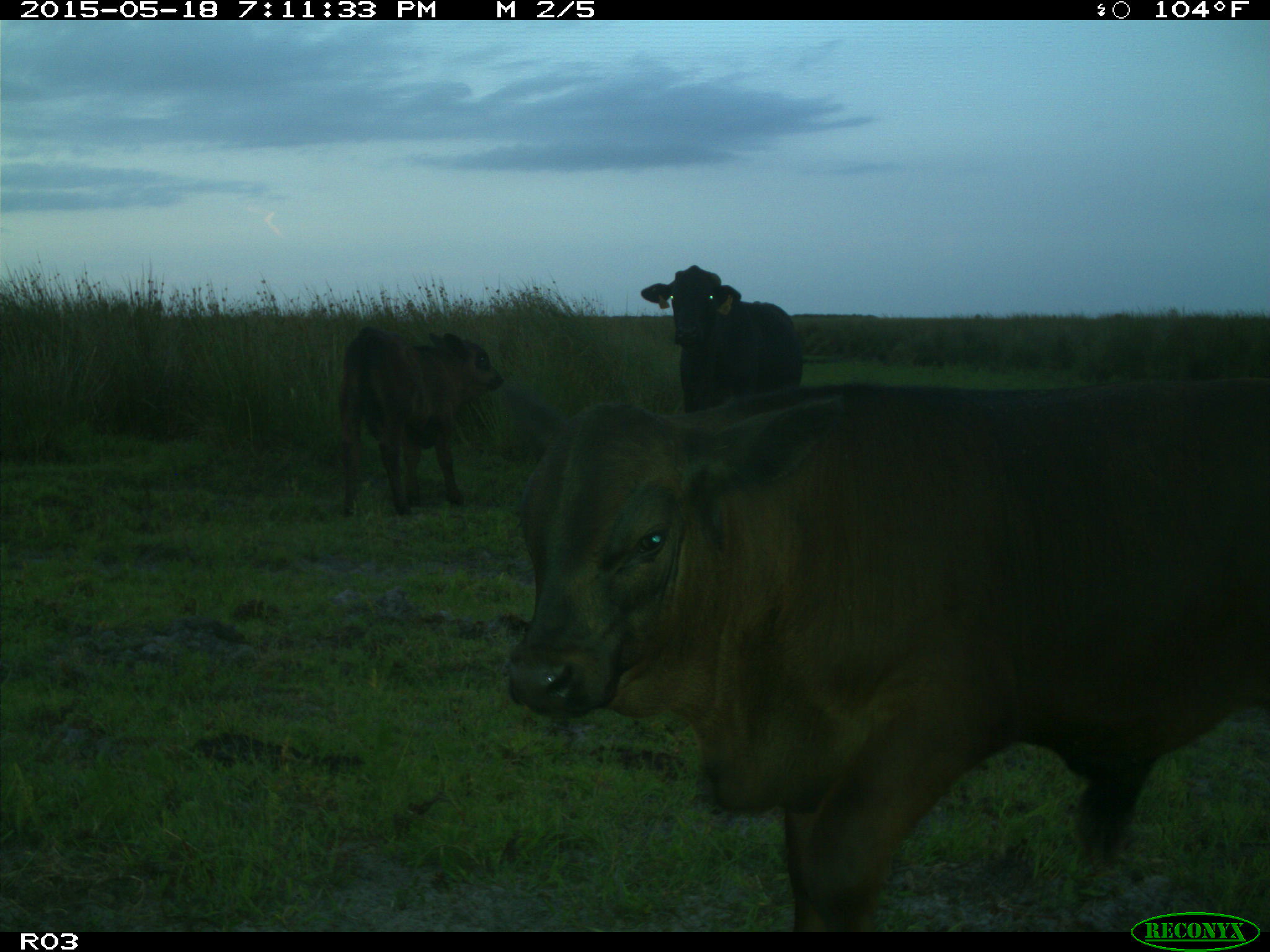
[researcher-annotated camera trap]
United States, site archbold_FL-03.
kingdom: Animalia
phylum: Chordata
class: Mammalia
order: Artiodactyla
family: Bovidae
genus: Bos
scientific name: Bos taurus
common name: domestic cow